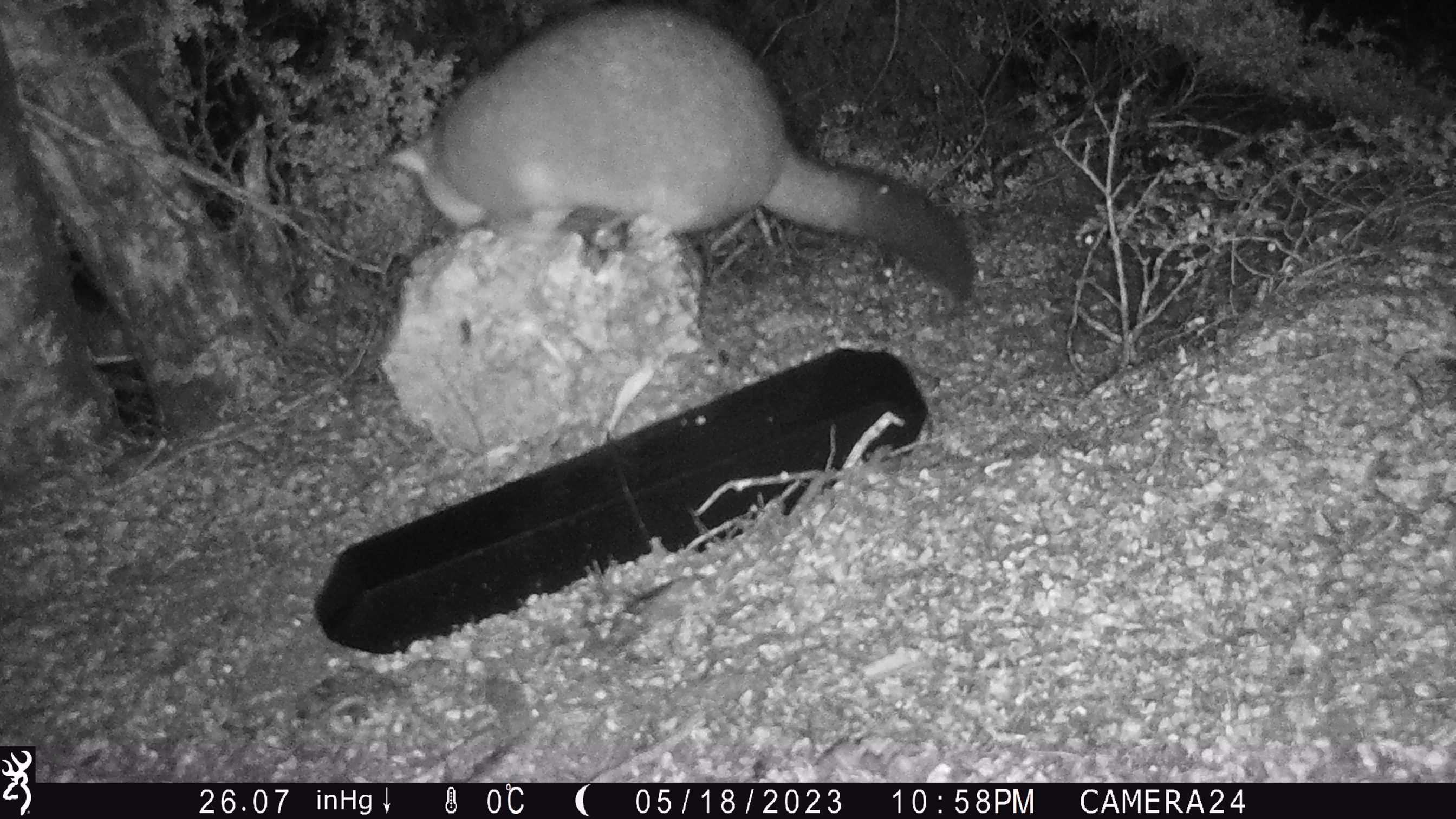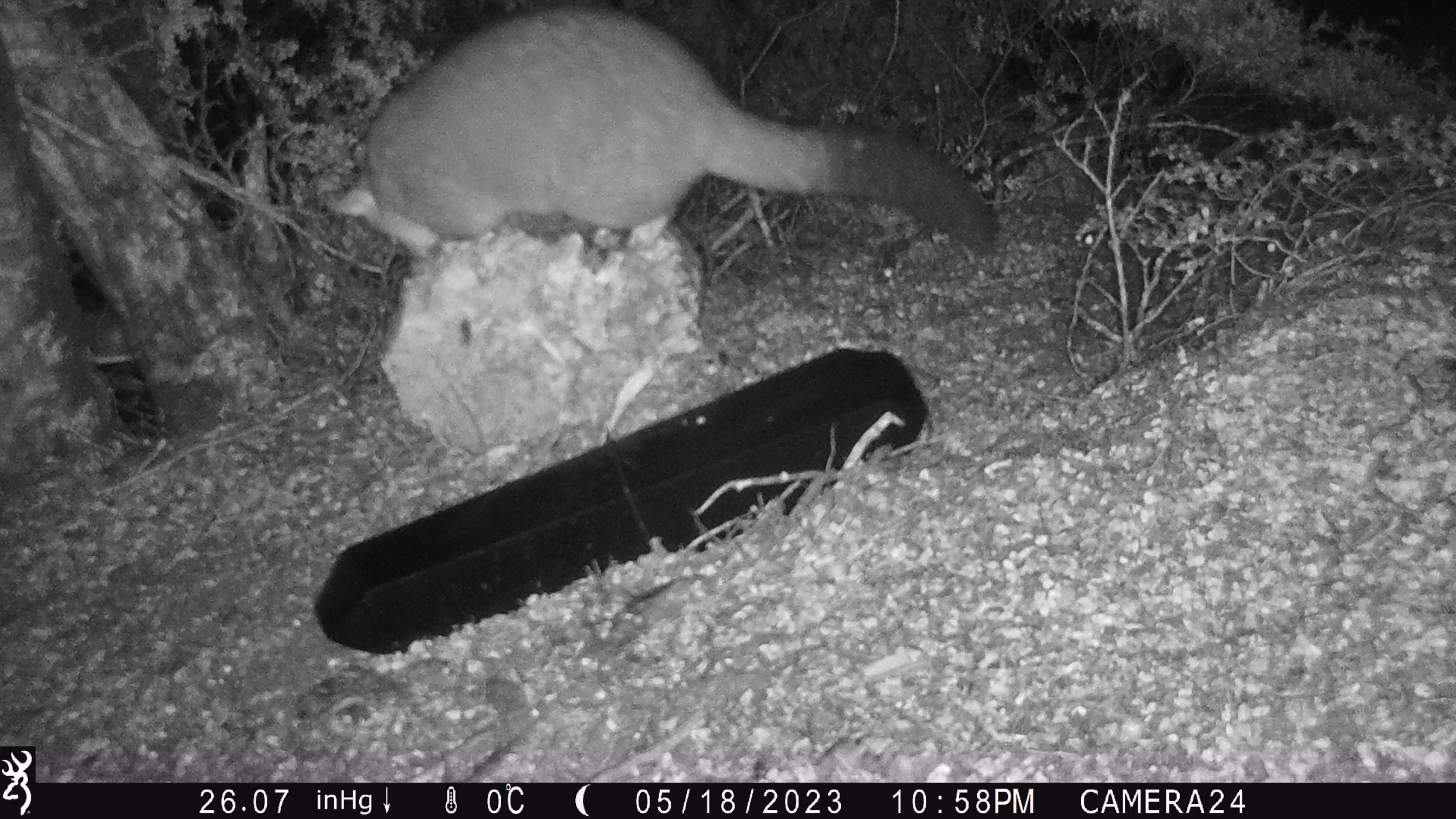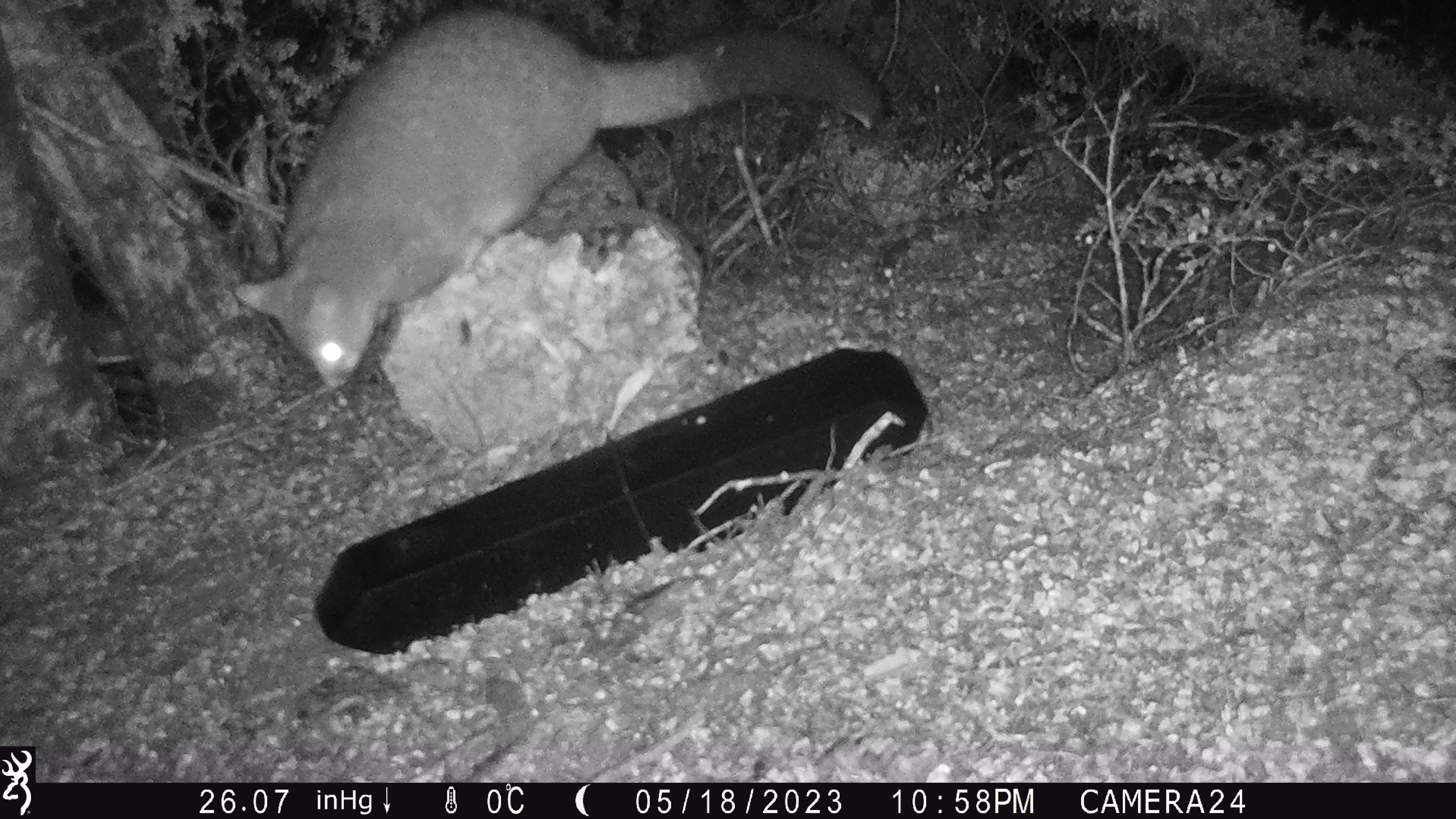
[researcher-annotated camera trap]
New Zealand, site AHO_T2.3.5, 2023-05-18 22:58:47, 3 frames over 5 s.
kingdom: Animalia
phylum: Chordata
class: Mammalia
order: Carnivora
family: Mustelidae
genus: Mustela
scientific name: Mustela erminea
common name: stoat